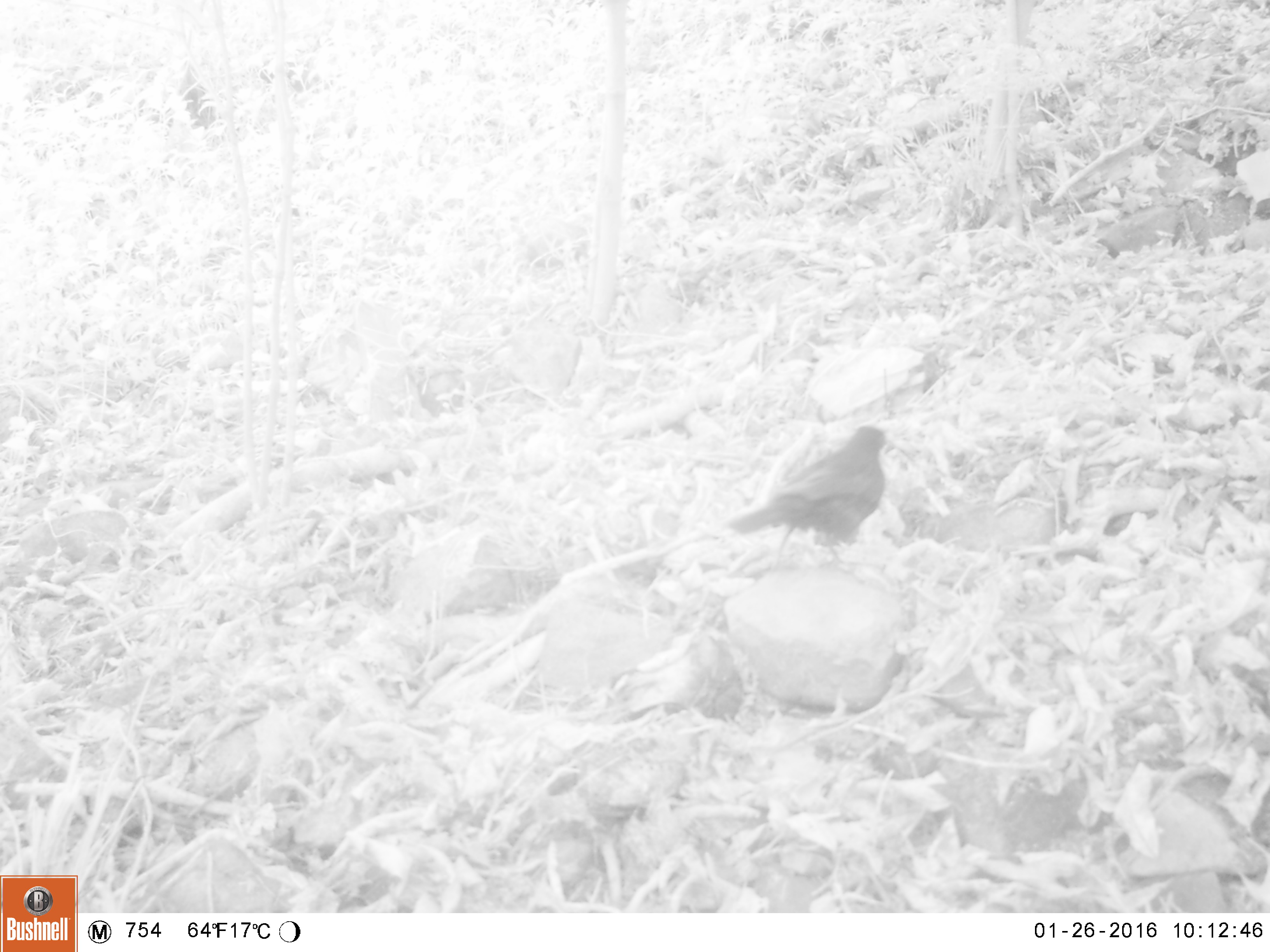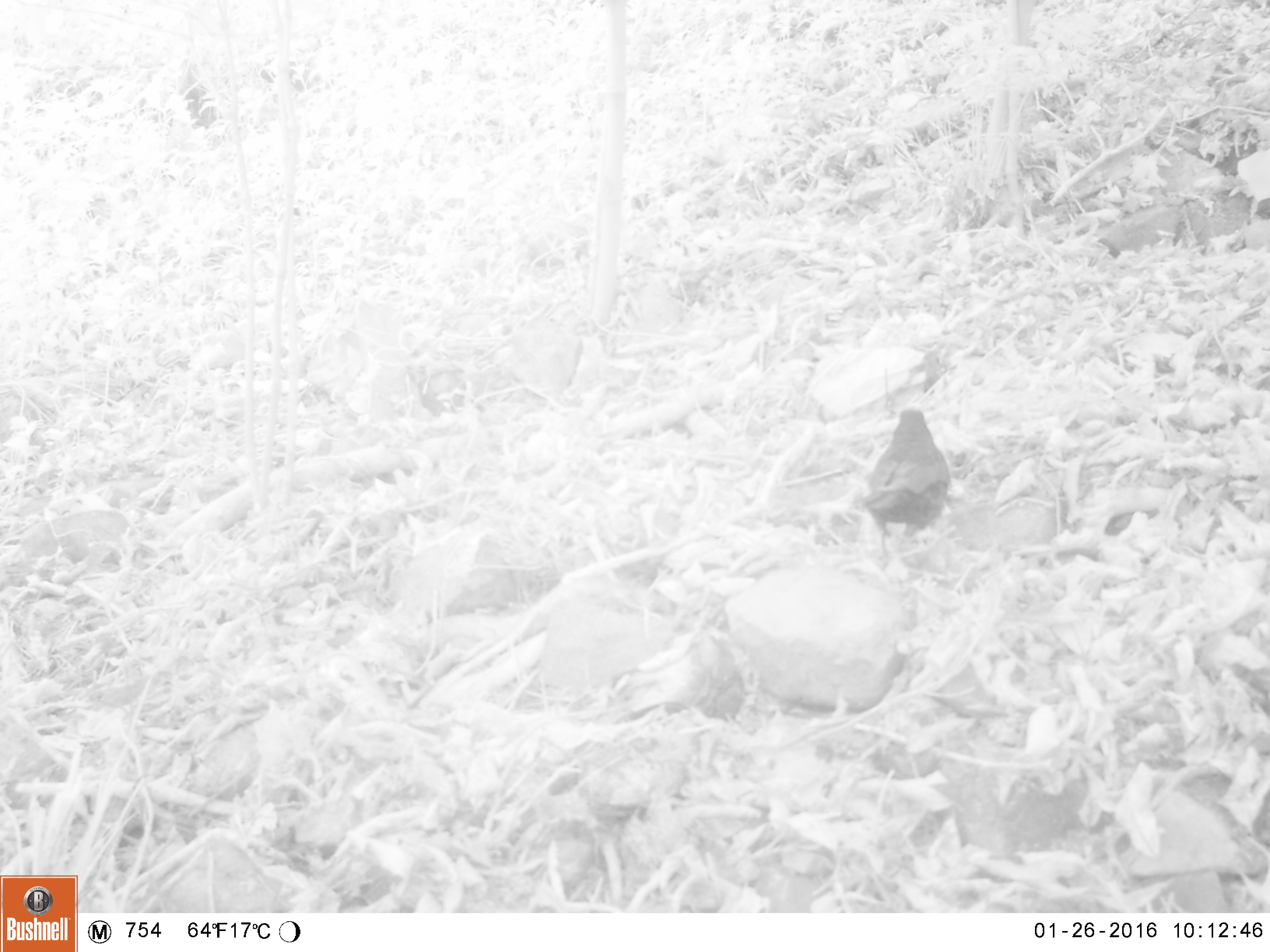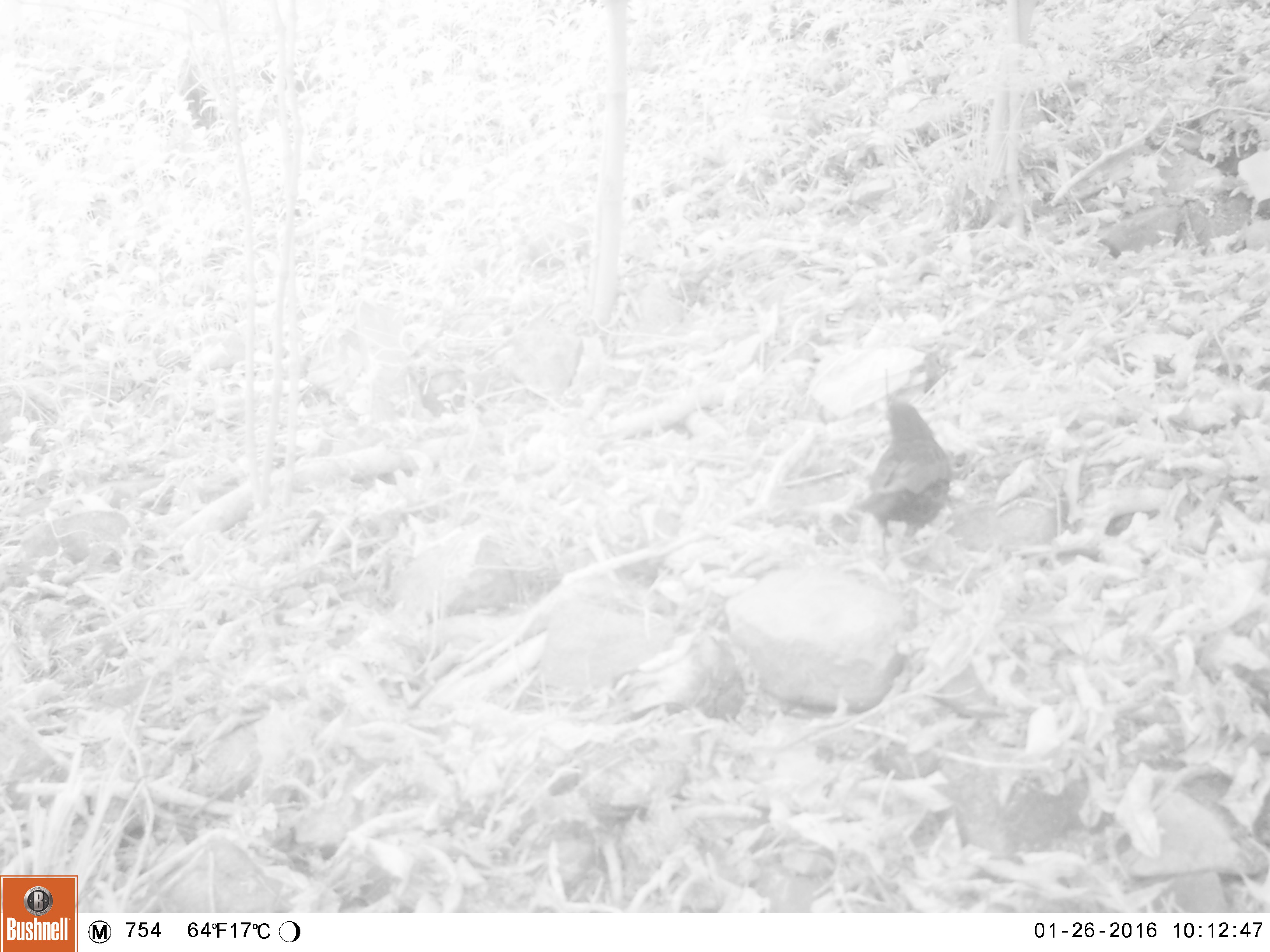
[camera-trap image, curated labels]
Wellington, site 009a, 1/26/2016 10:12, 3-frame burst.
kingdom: Animalia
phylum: Chordata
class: Aves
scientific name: Aves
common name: bird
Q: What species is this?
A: Bird (Aves).